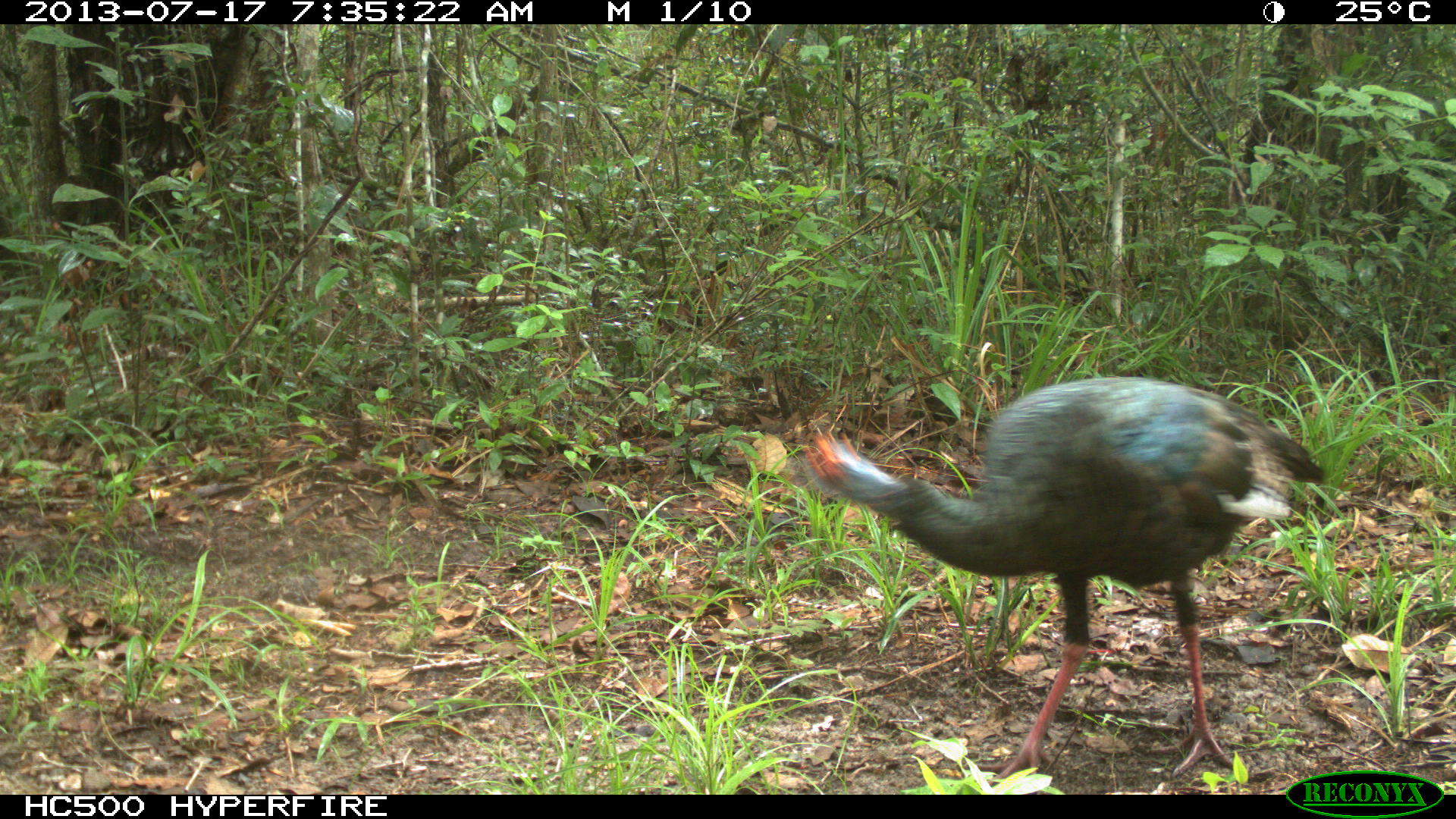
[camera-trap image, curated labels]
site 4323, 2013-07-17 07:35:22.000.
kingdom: Animalia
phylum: Chordata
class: Aves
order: Galliformes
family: Phasianidae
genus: Meleagris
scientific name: Meleagris ocellata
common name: ocellated turkey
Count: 1.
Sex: female.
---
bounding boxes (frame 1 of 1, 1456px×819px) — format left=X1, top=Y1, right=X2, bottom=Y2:
meleagris ocellata: left=781, top=374, right=1325, bottom=787